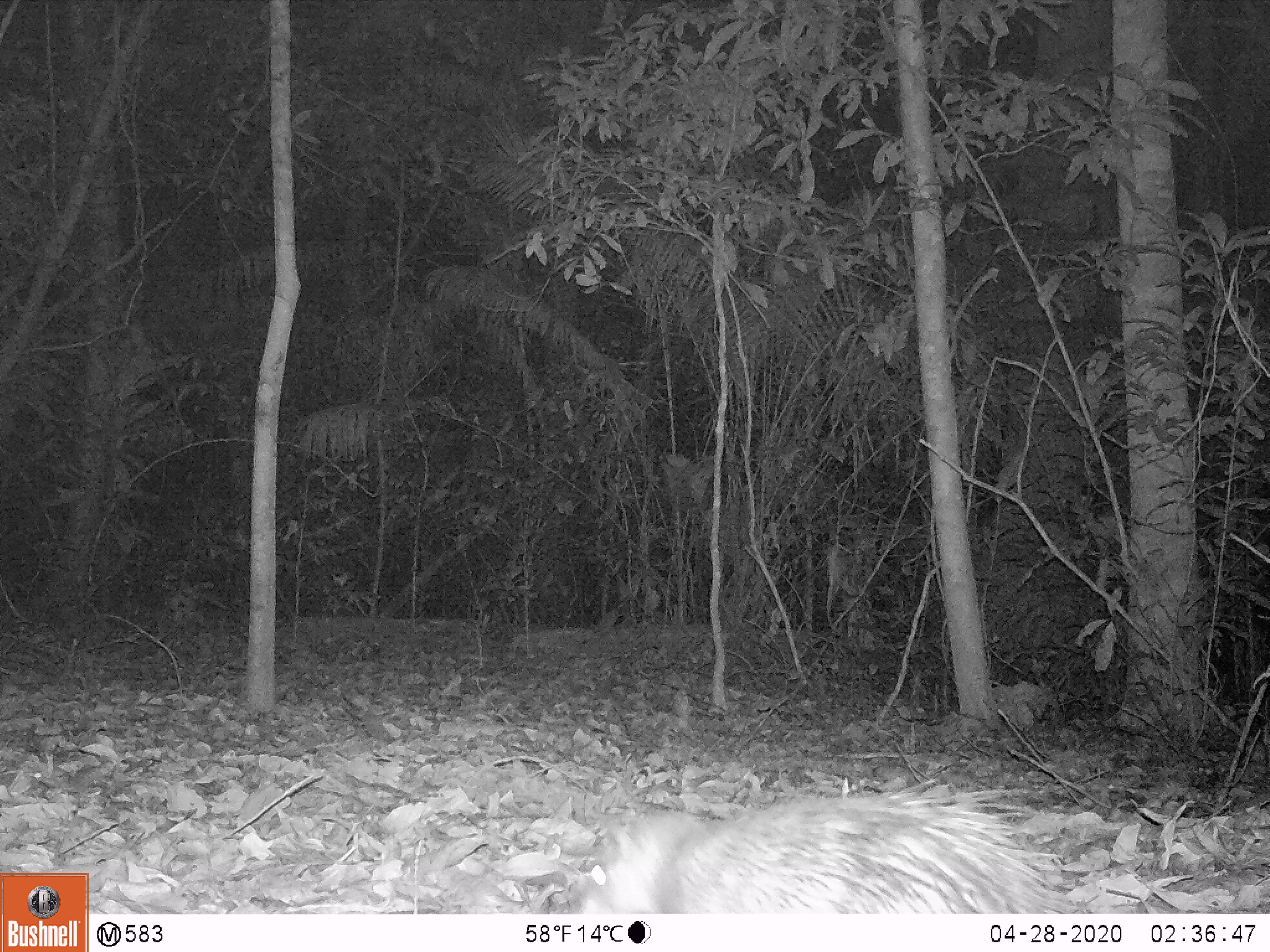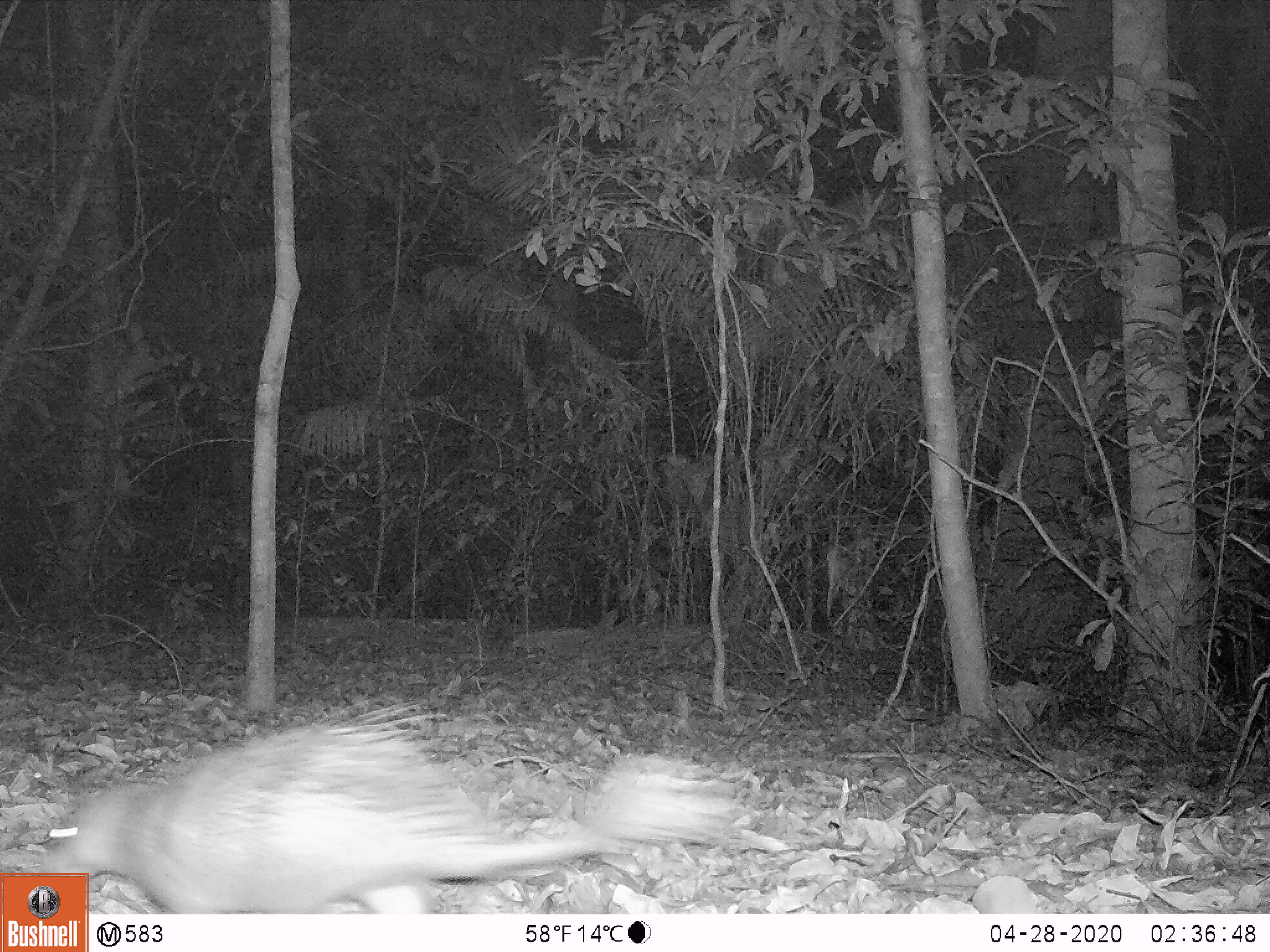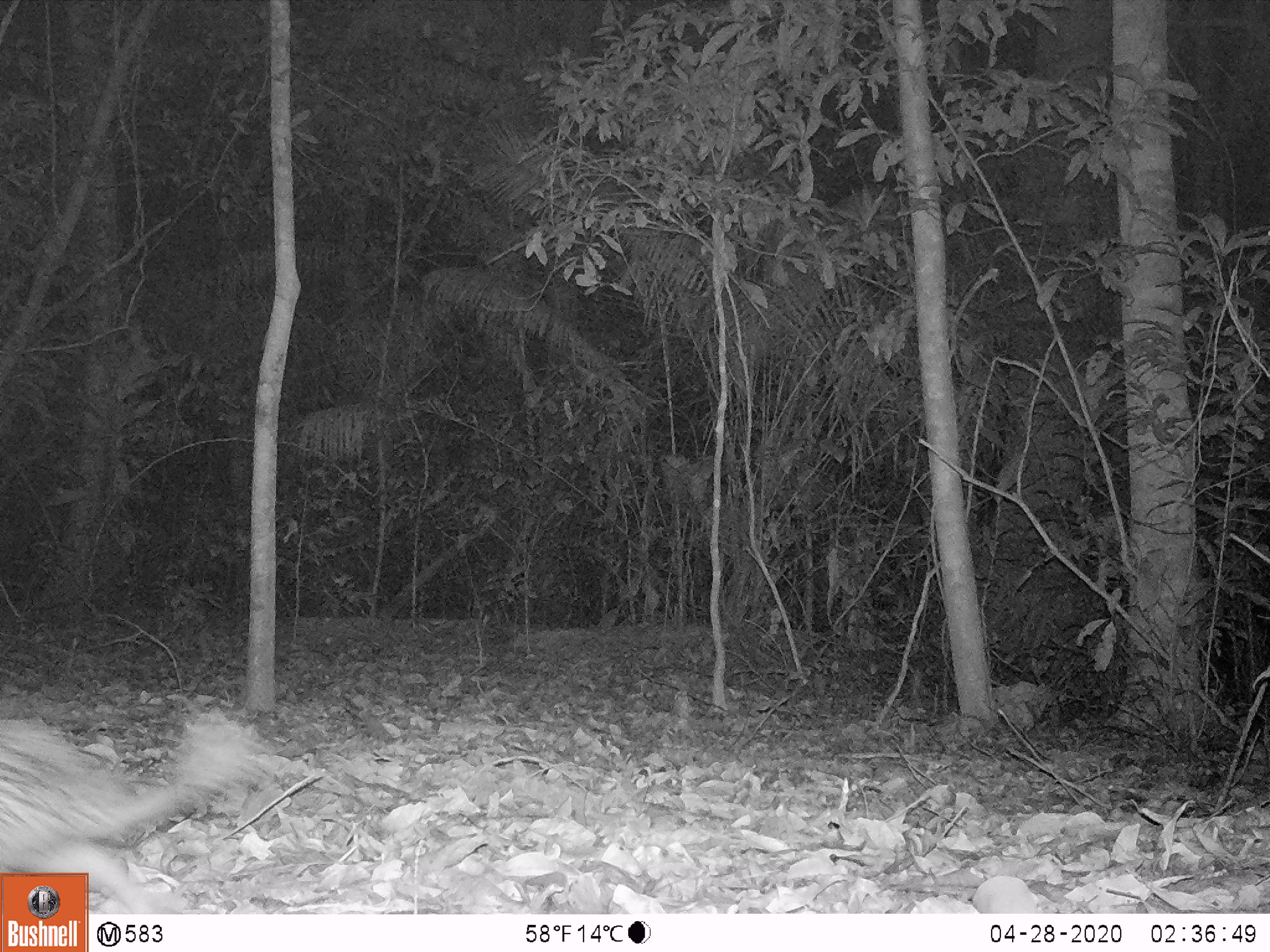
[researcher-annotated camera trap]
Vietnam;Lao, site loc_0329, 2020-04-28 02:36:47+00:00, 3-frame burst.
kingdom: Animalia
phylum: Chordata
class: Mammalia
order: Rodentia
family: Hystricidae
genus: Atherurus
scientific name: Atherurus macrourus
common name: asiatic brush-tailed porcupine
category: asiatic brush tailed porcupine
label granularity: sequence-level